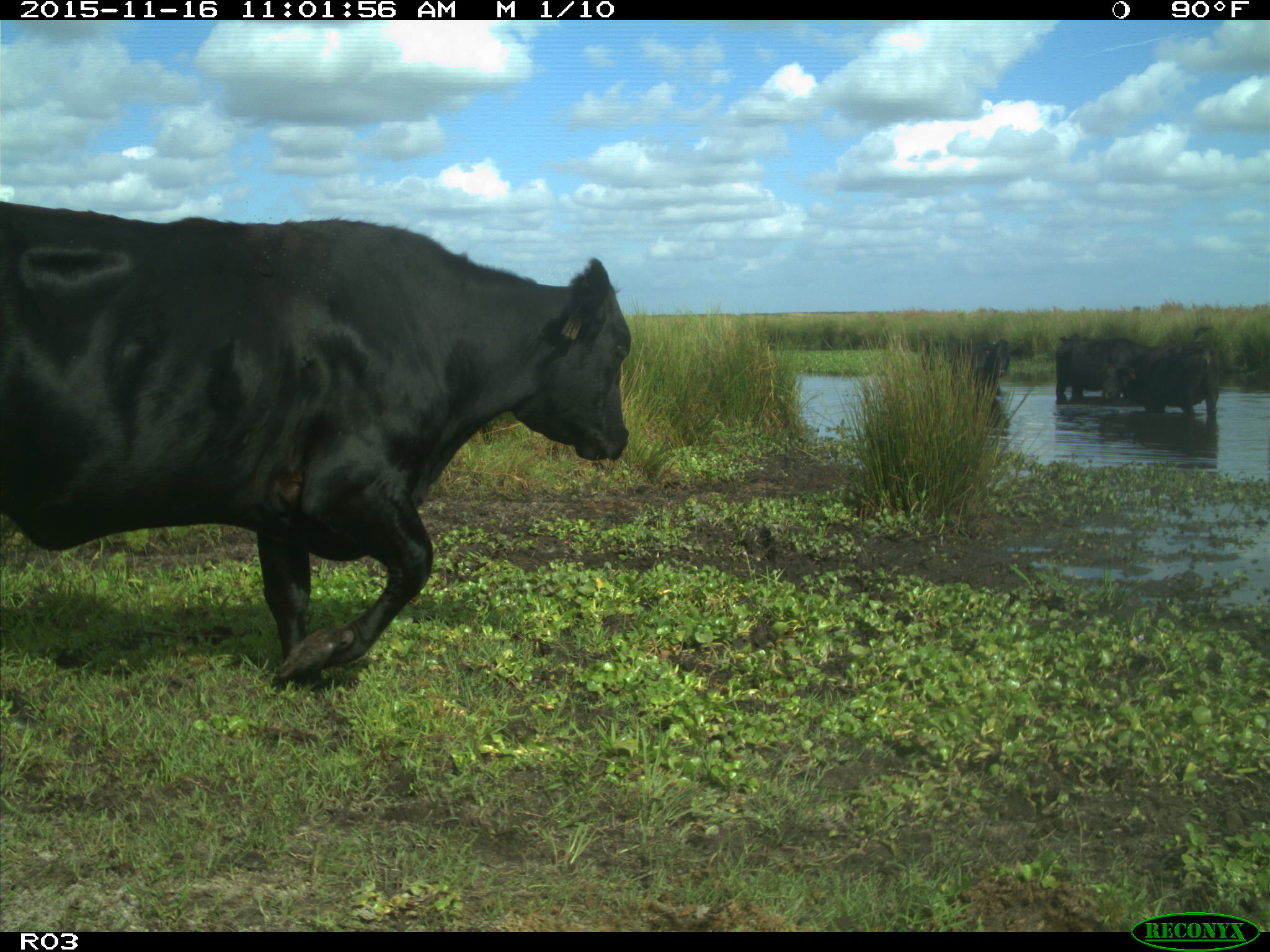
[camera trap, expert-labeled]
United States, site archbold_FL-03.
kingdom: Animalia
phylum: Chordata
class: Mammalia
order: Artiodactyla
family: Bovidae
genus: Bos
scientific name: Bos taurus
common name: domestic cow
Bos taurus (domestic cow).